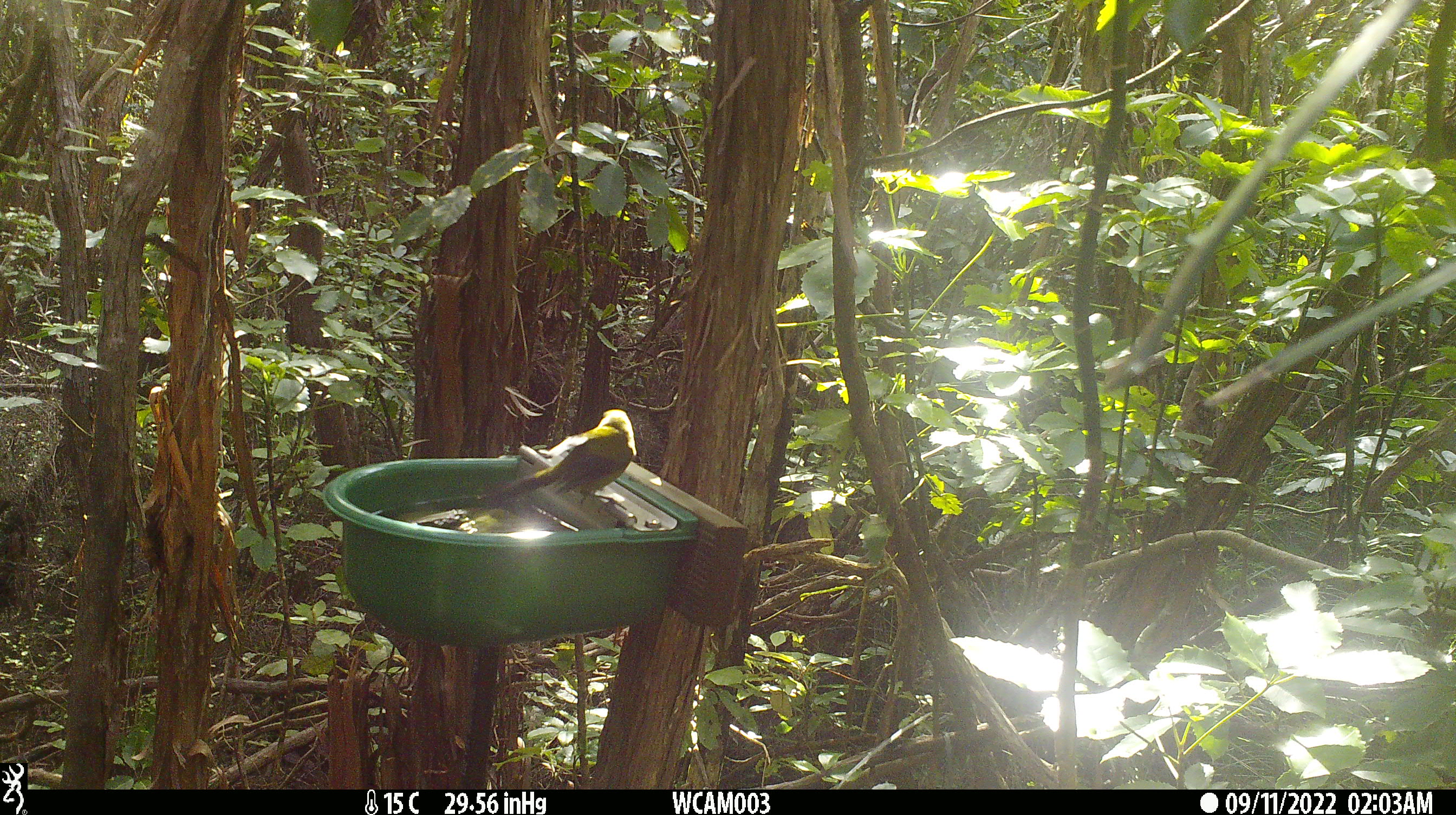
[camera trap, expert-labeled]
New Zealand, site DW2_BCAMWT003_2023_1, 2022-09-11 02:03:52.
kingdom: Animalia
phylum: Chordata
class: Aves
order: Passeriformes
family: Meliphagidae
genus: Anthornis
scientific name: Anthornis melanura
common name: new zealand bellbird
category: bellbird